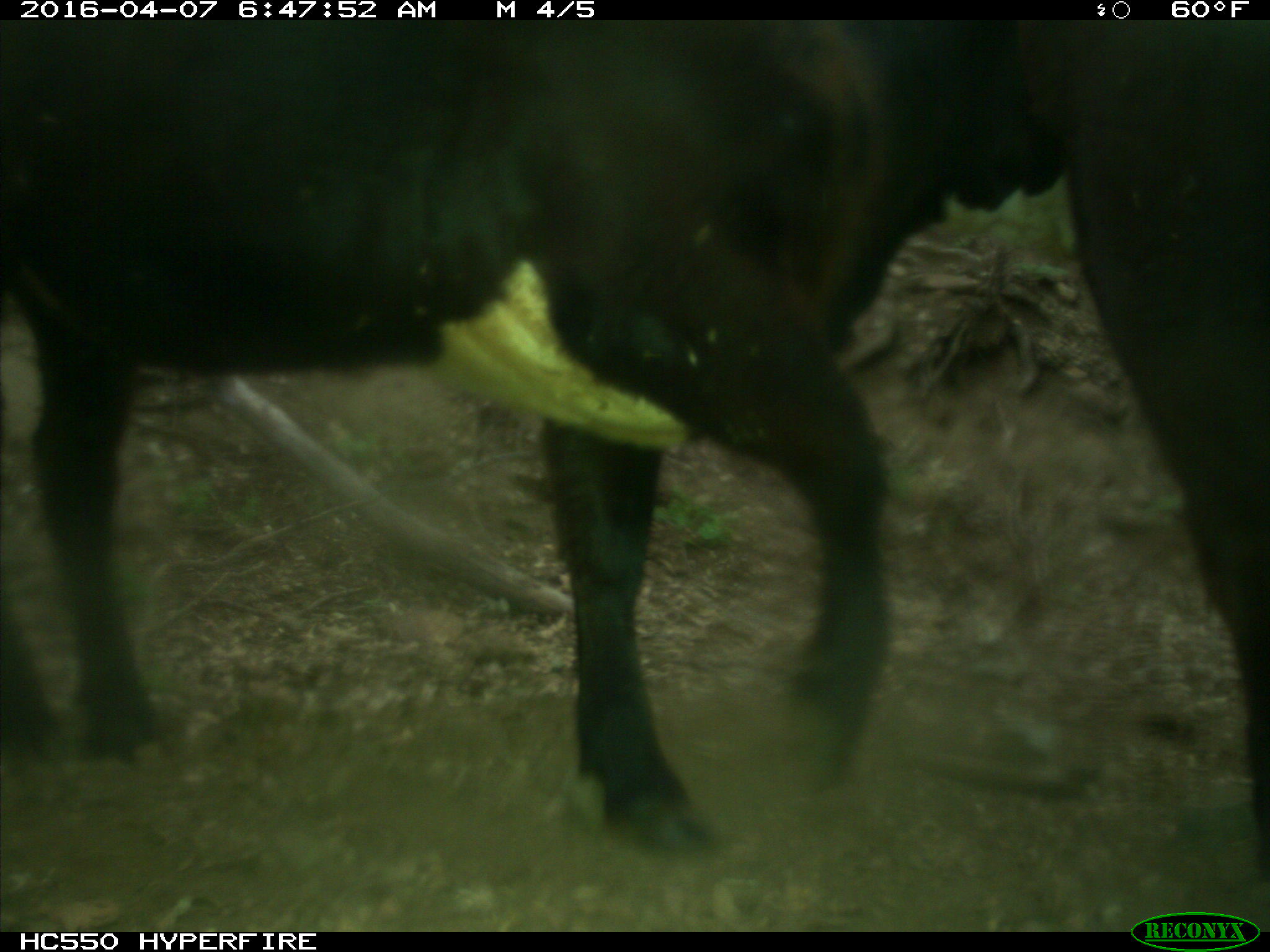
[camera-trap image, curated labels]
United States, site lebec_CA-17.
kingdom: Animalia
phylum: Chordata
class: Mammalia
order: Artiodactyla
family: Bovidae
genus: Bos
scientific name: Bos taurus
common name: domestic cow